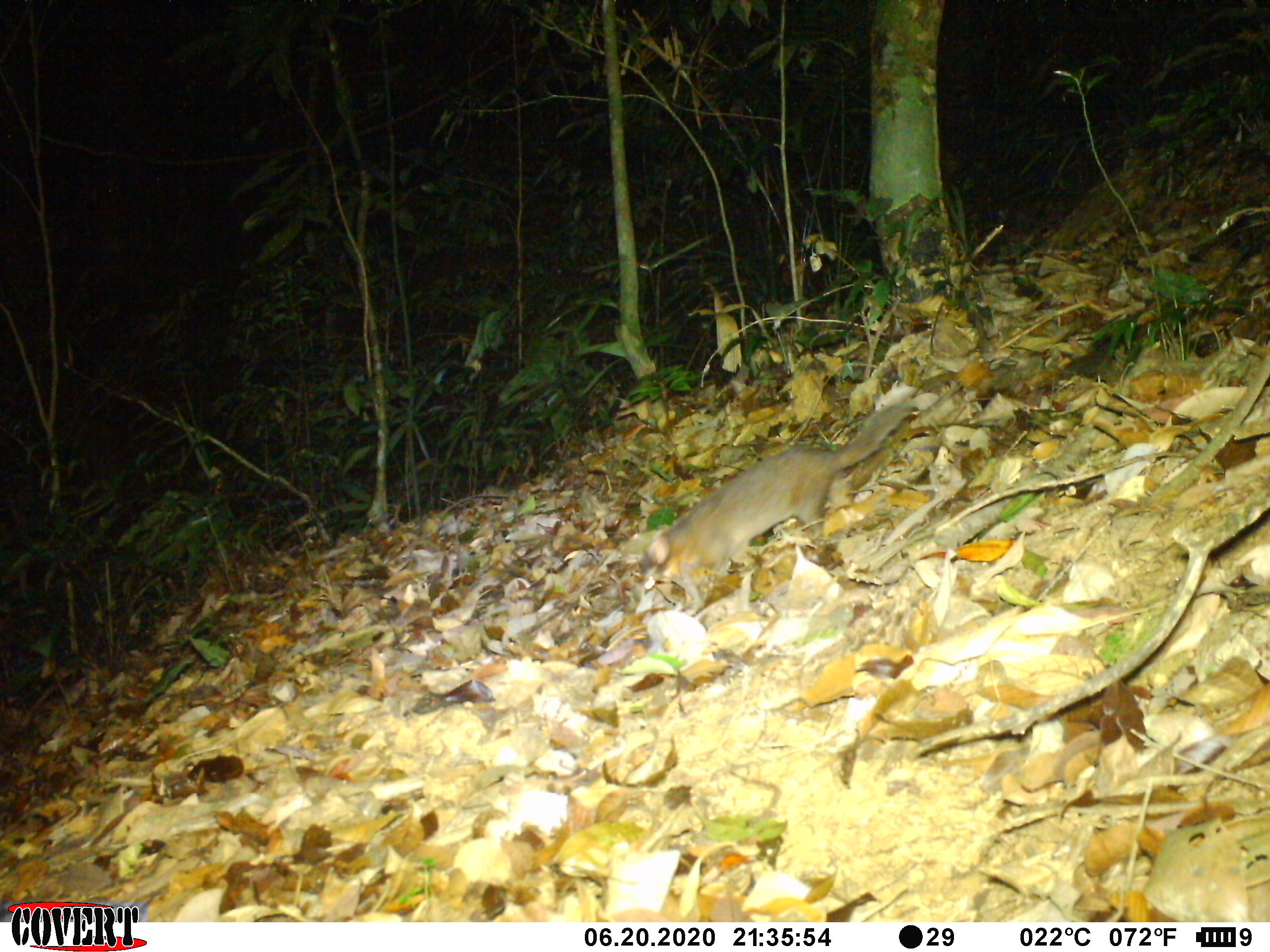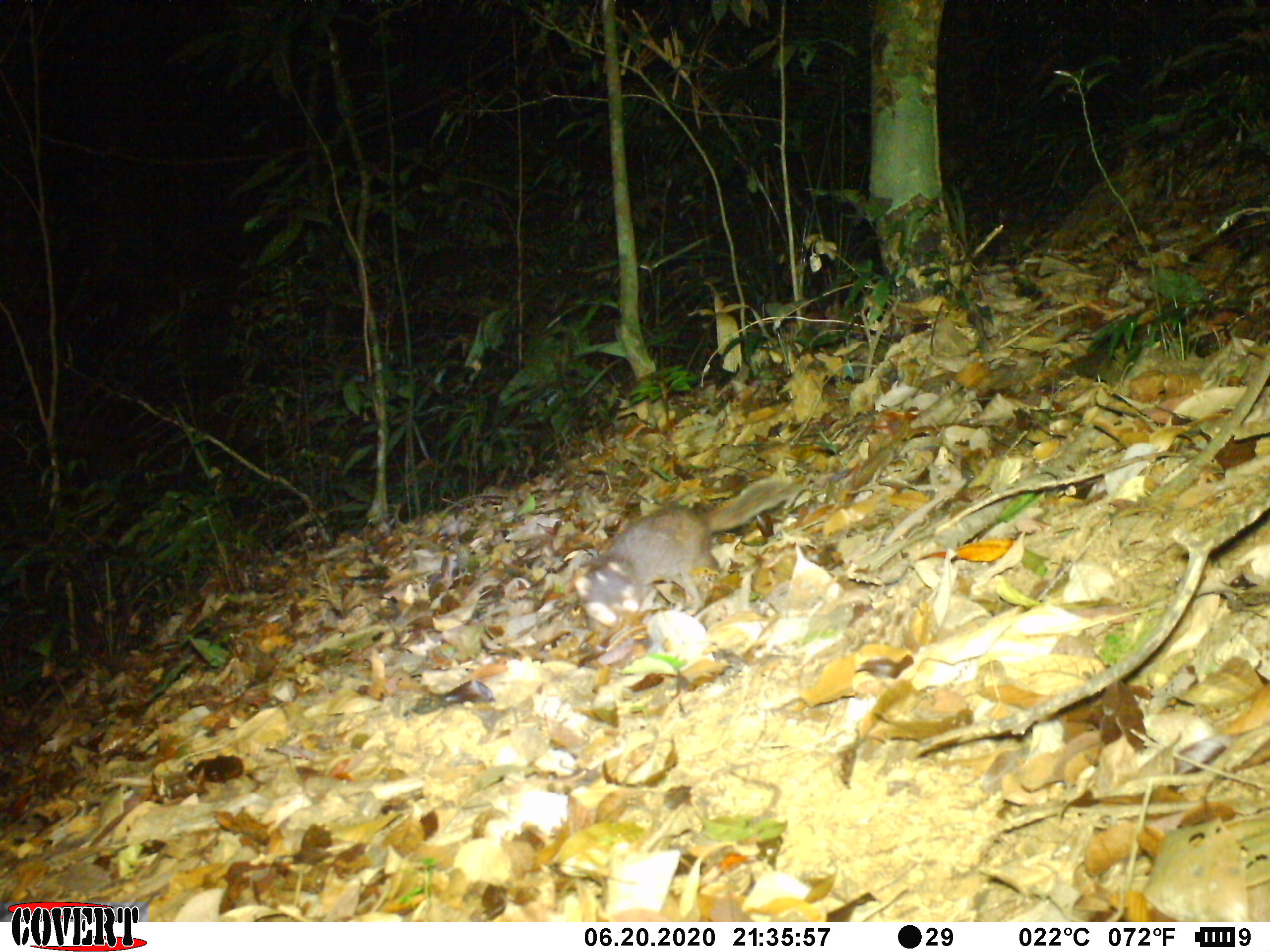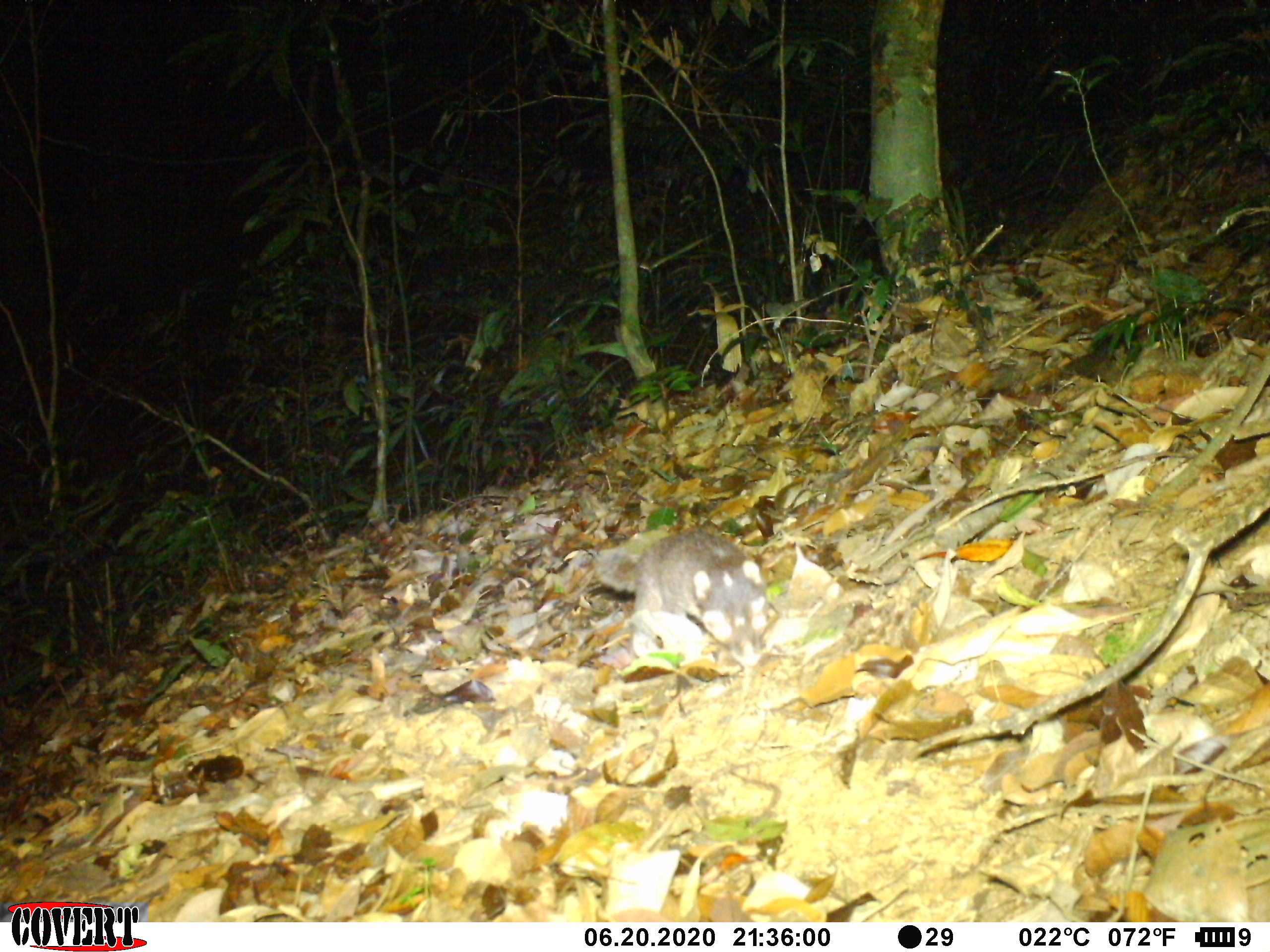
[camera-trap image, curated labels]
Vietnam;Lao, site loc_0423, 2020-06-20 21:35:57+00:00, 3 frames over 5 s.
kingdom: Animalia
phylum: Chordata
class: Mammalia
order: Carnivora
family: Mustelidae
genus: Melogale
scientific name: Melogale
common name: ferret badger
Ferret badger (Melogale). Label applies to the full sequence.